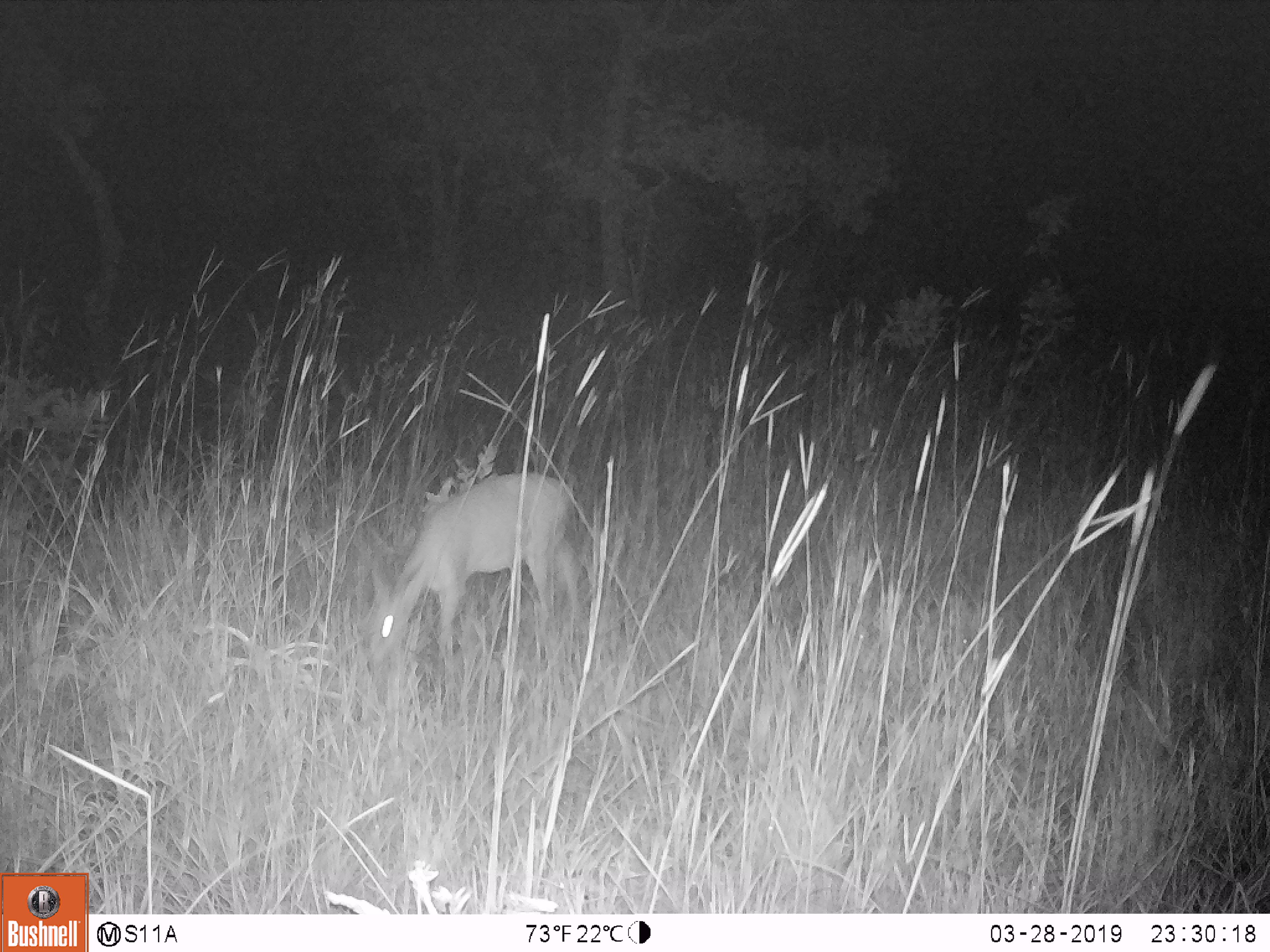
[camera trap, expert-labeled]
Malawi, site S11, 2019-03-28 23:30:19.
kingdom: Animalia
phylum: Chordata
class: Mammalia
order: Artiodactyla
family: Bovidae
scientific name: Antilopinae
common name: small antelope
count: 1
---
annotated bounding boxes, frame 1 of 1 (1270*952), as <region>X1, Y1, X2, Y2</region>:
small antelope: <region>359, 453, 600, 690</region>